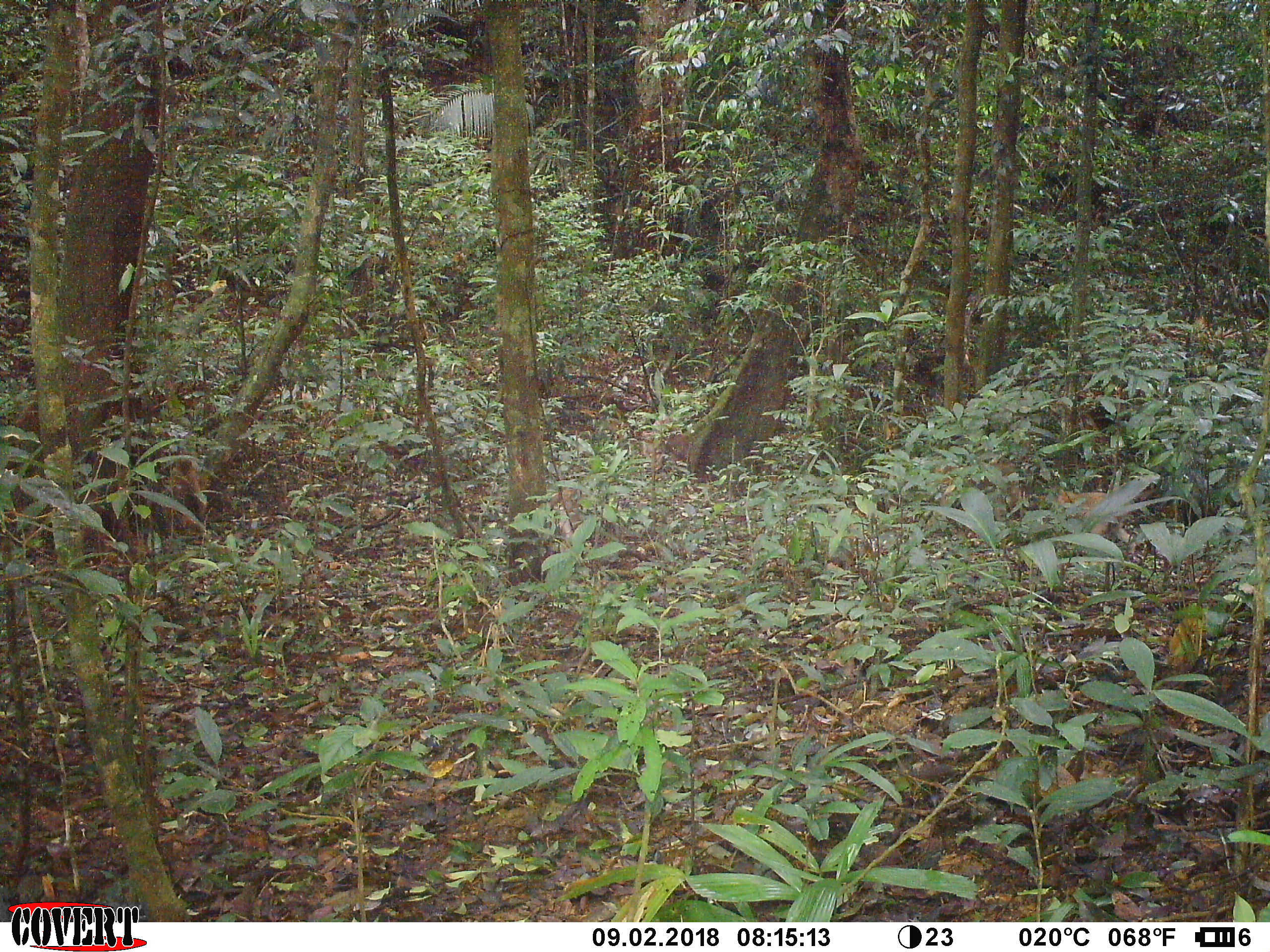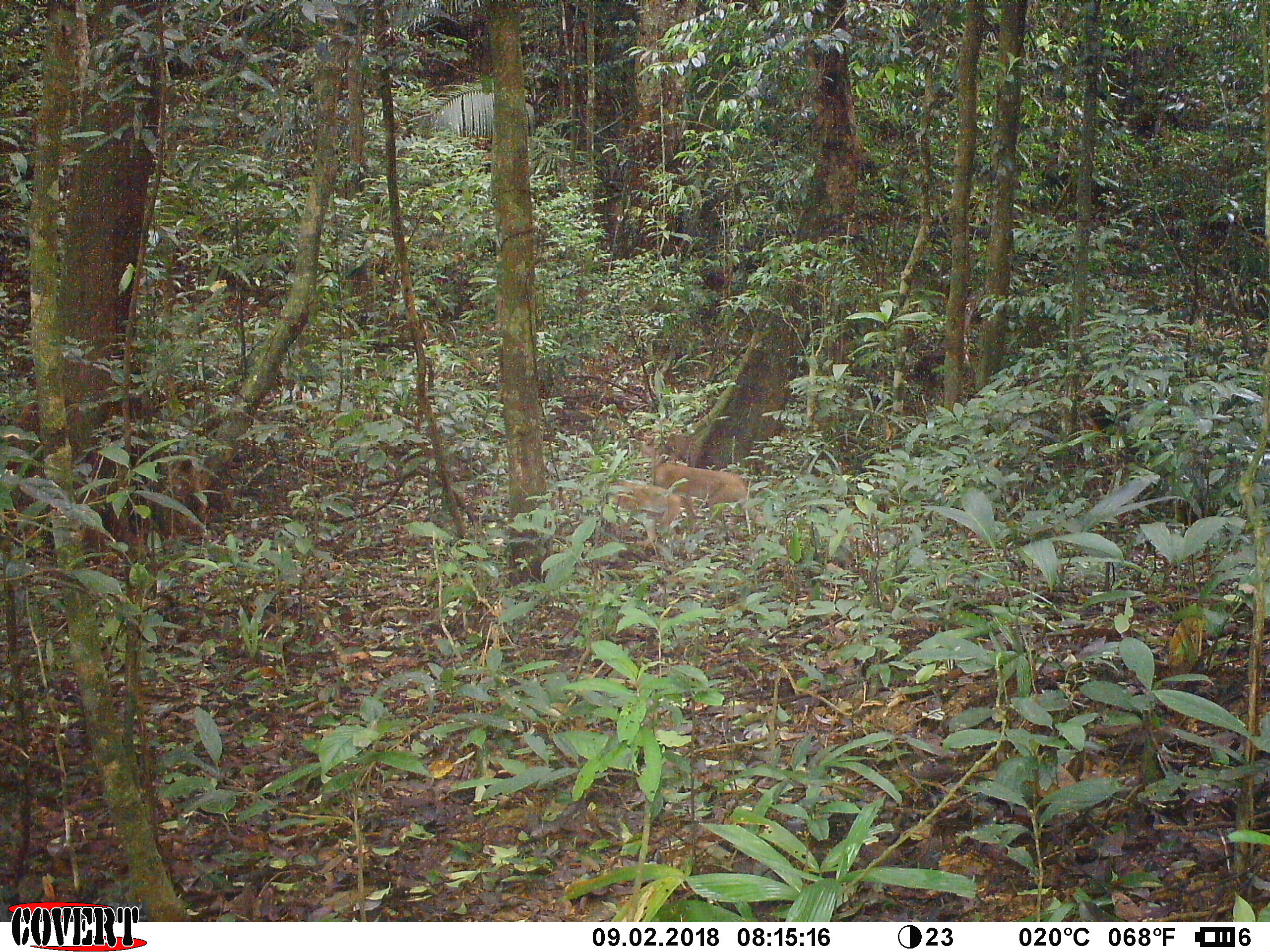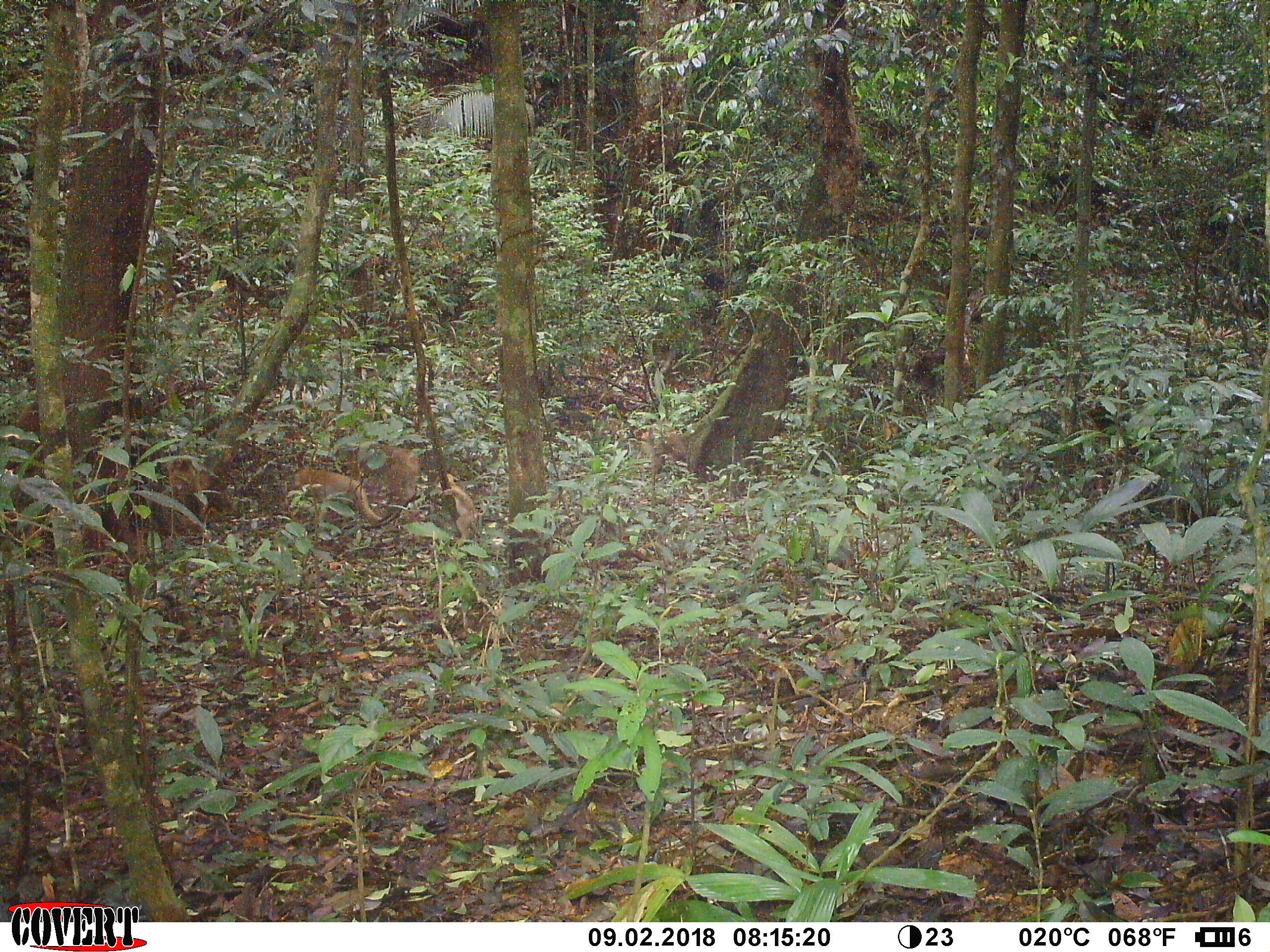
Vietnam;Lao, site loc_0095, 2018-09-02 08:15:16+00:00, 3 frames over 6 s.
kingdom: Animalia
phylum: Chordata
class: Mammalia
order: Primates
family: Cercopithecidae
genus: Macaca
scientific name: Macaca nemestrina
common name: pig-tailed macaque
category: pig tailed macaque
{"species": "pig tailed macaque (pig-tailed macaque) (Macaca nemestrina)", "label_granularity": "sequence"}